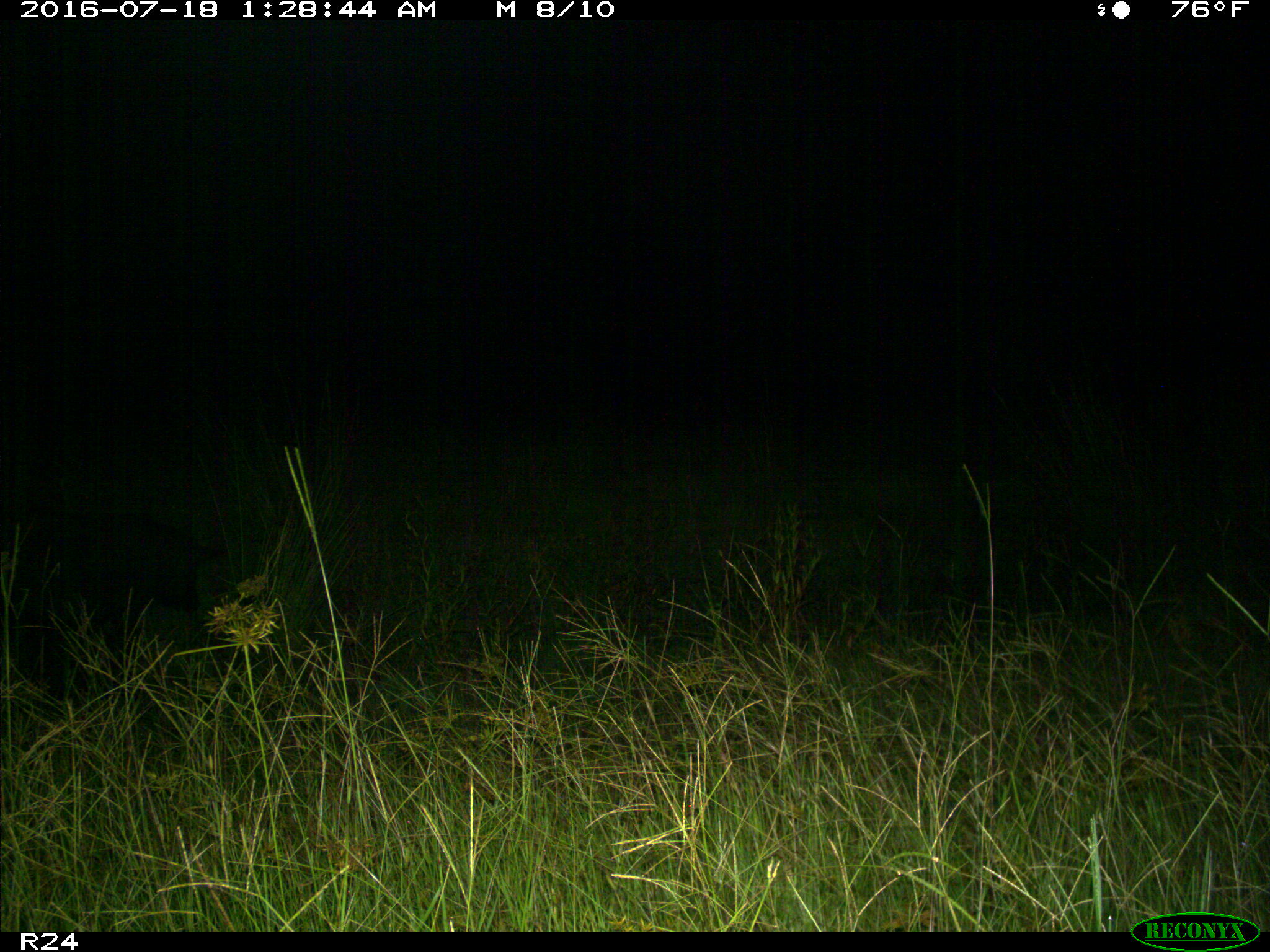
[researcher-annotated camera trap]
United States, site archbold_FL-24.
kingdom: Animalia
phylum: Chordata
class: Mammalia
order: Artiodactyla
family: Suidae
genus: Sus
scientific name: Sus scrofa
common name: wild boar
Sus scrofa (wild boar).